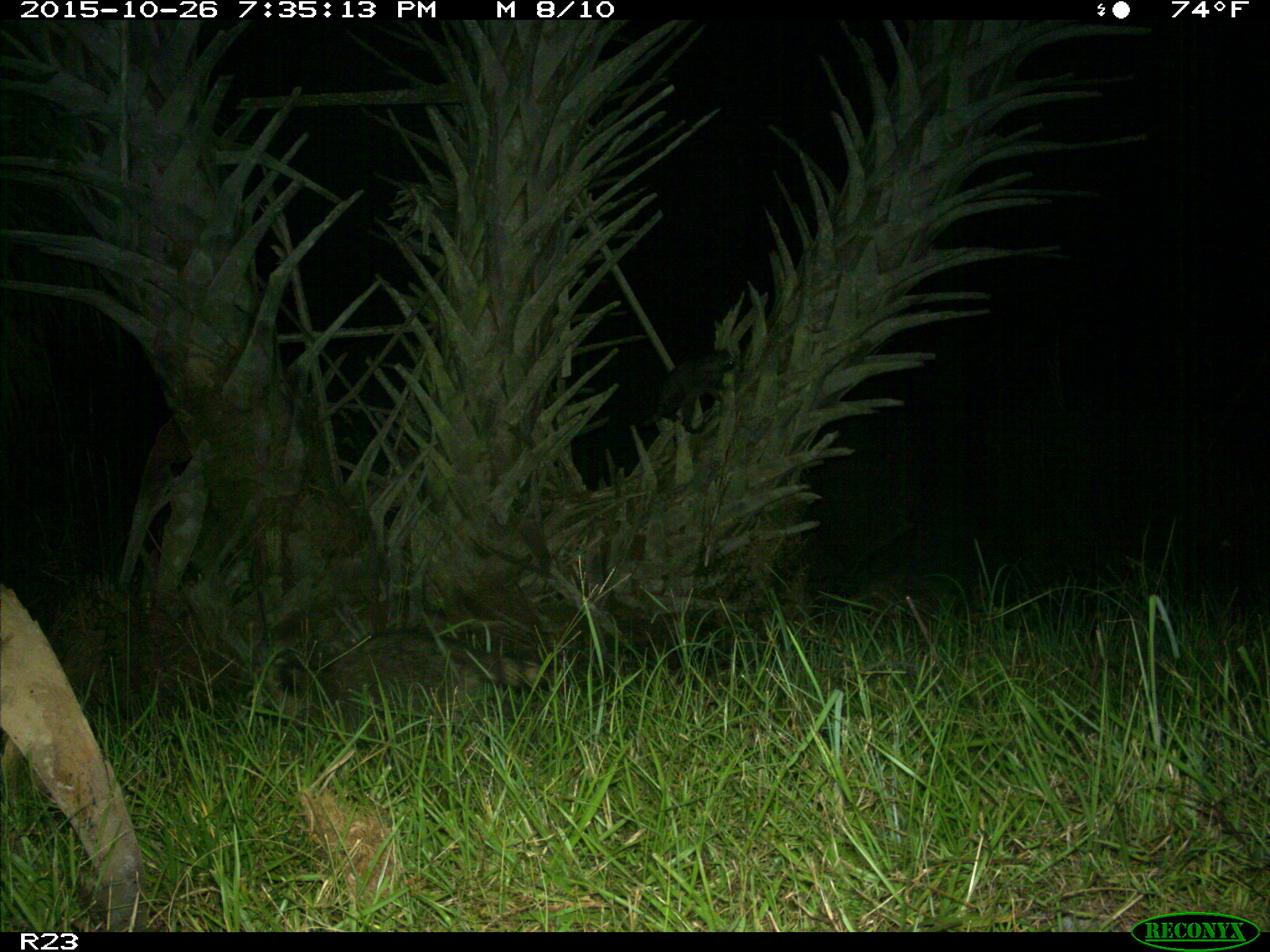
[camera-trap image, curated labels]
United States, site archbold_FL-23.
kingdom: Animalia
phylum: Chordata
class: Mammalia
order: Carnivora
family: Procyonidae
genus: Procyon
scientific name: Procyon lotor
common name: common raccoon